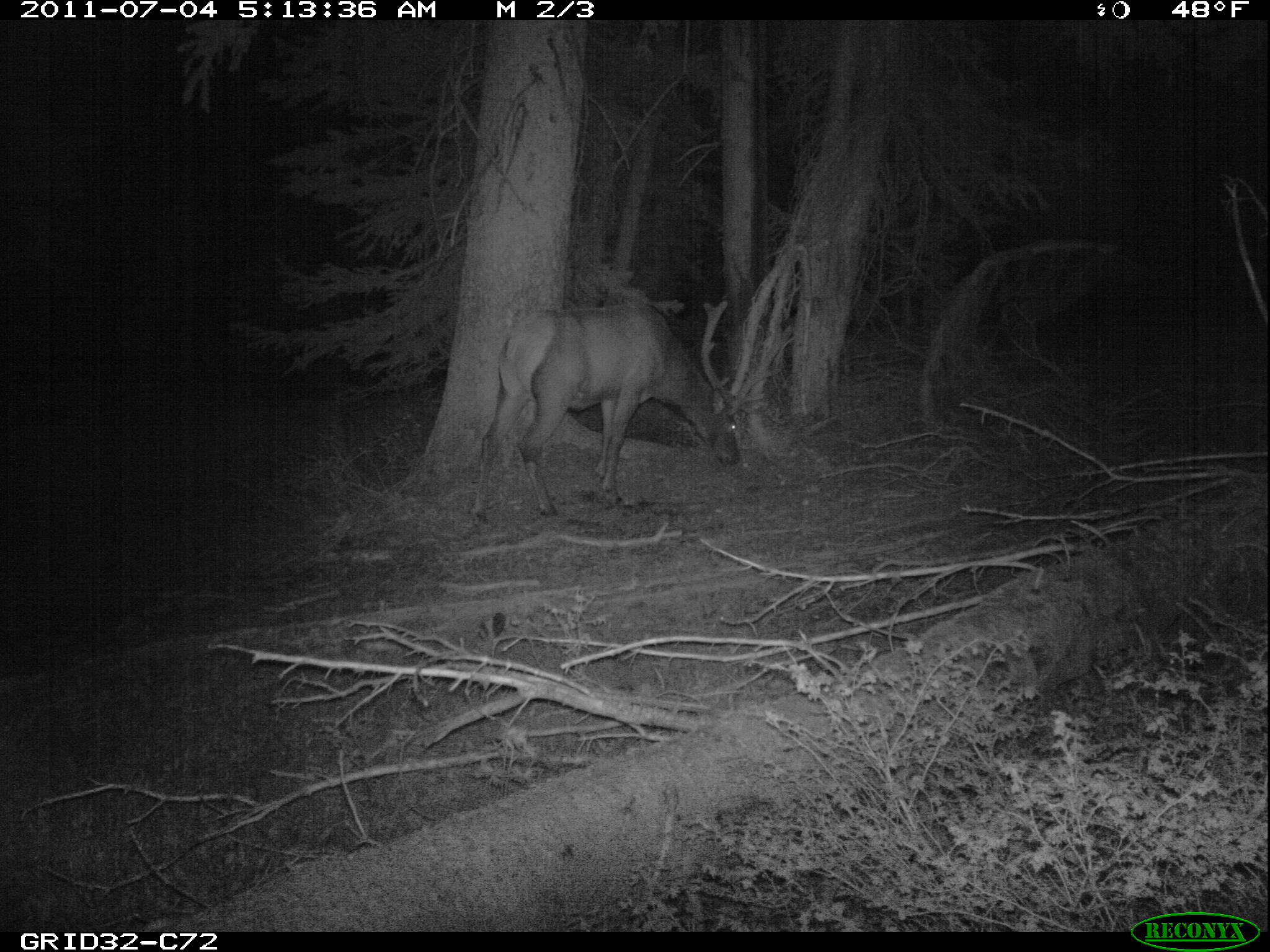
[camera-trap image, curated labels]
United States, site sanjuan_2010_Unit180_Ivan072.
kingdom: Animalia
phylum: Chordata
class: Mammalia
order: Artiodactyla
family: Cervidae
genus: Cervus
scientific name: Cervus elaphus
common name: red deer